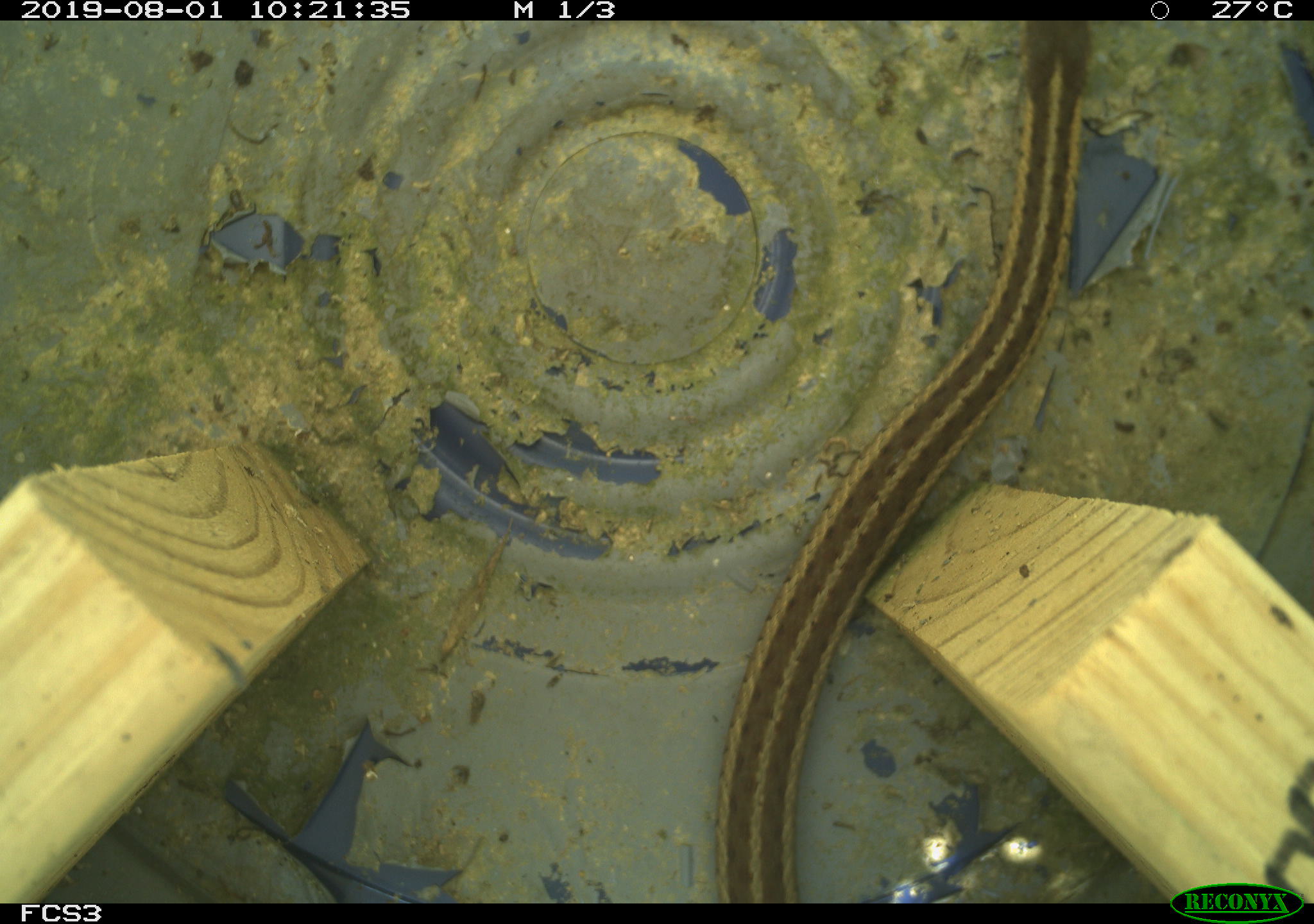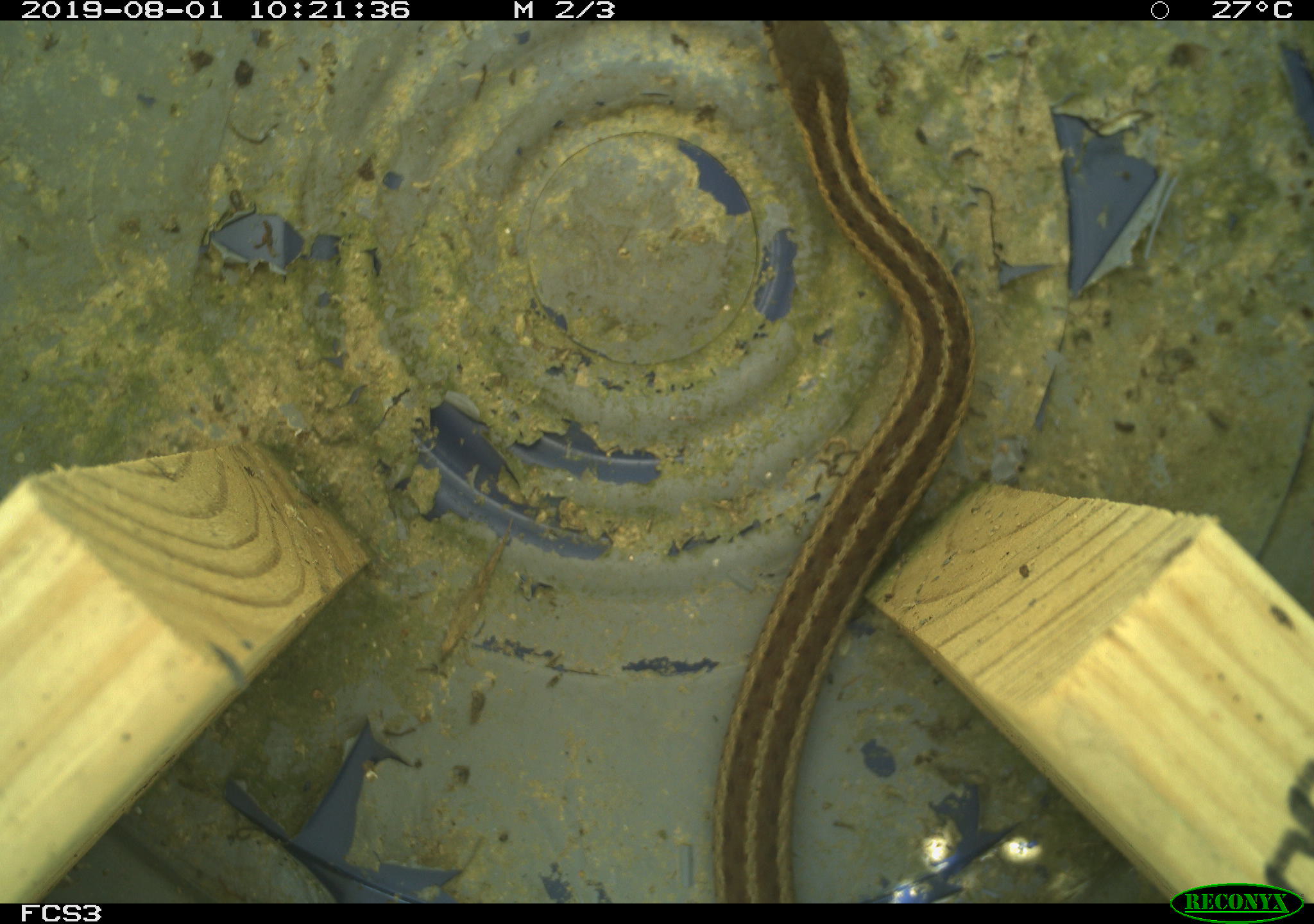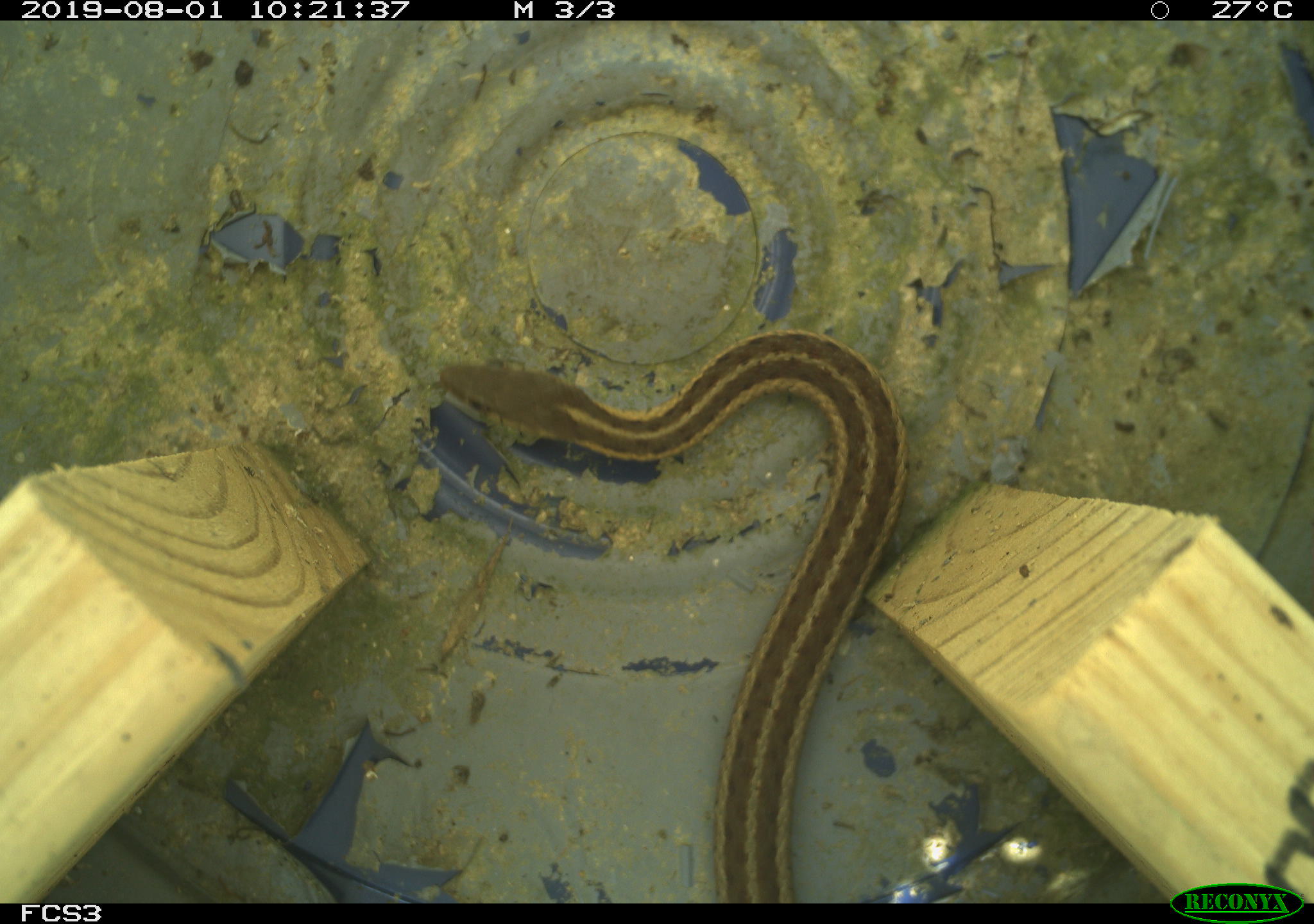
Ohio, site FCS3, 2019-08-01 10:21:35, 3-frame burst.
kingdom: Animalia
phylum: Chordata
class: Reptilia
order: Squamata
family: Colubridae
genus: Thamnophis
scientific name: Thamnophis sirtalis sirtalis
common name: eastern gartersnake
Eastern gartersnake (Thamnophis sirtalis sirtalis).